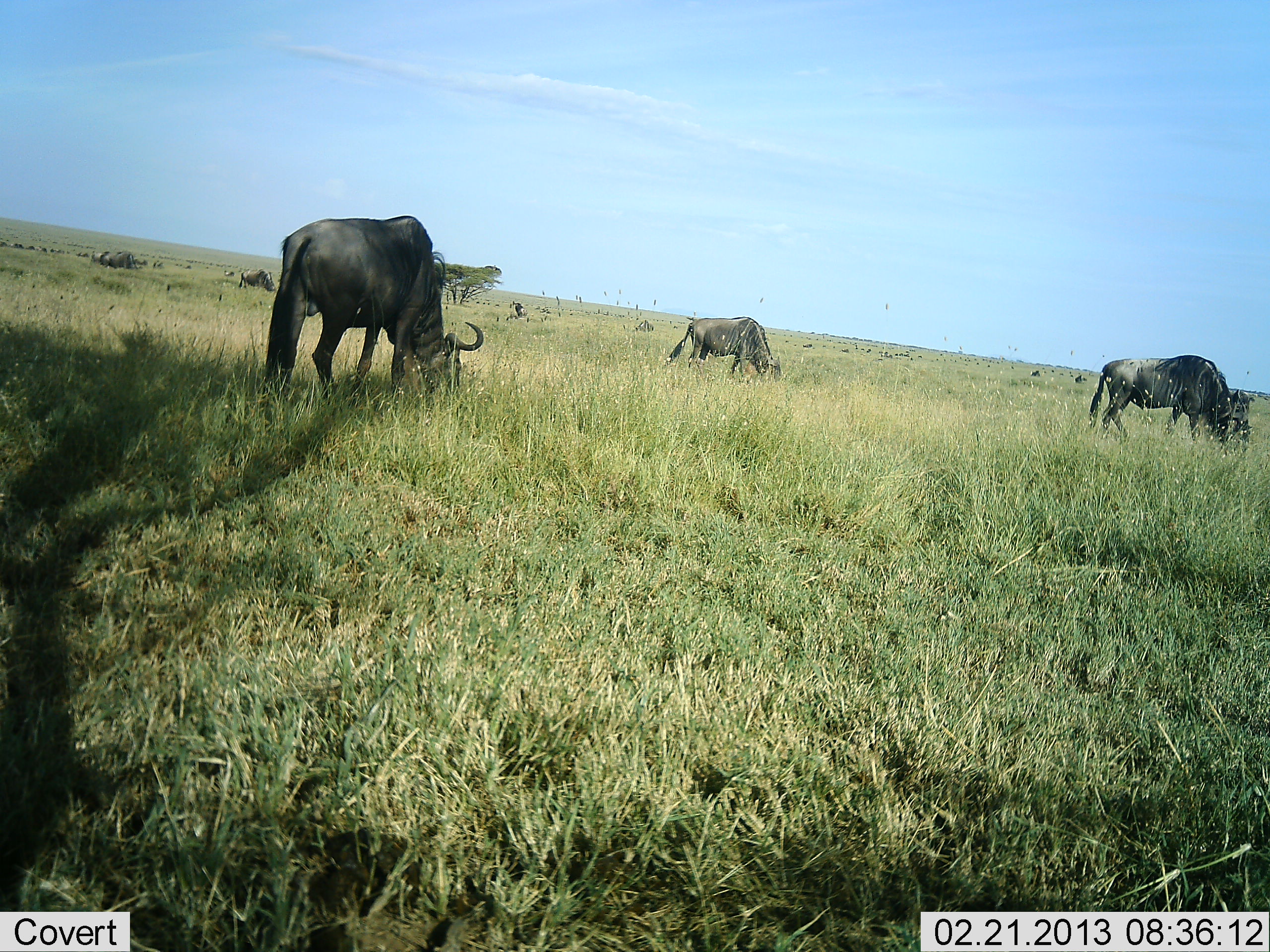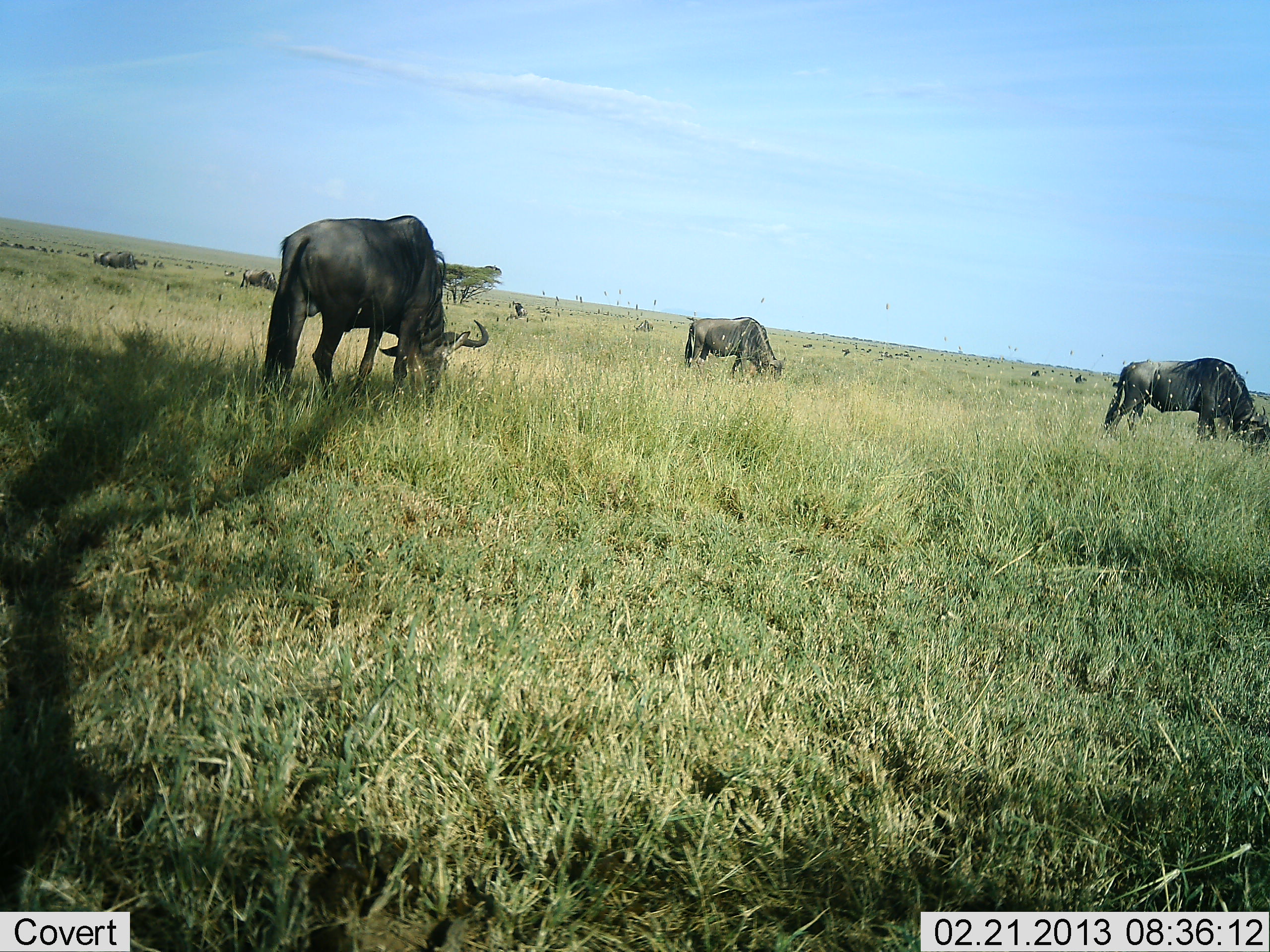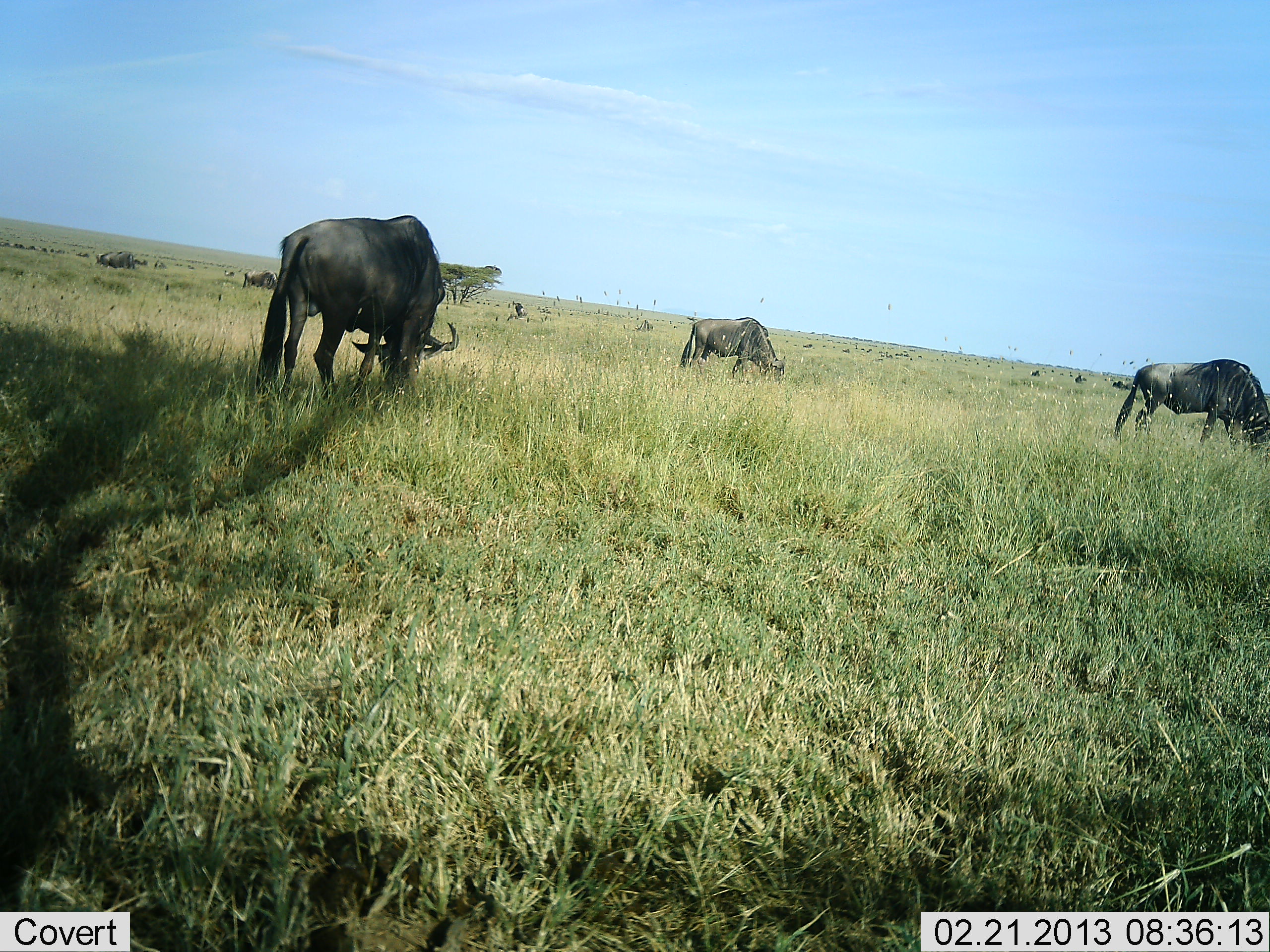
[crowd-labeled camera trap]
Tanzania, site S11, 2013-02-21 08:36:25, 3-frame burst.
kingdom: Animalia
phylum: Chordata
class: Mammalia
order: Artiodactyla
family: Bovidae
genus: Connochaetes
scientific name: Connochaetes taurinus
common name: blue wildebeest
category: wildebeest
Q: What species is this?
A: Wildebeest (blue wildebeest) (Connochaetes taurinus).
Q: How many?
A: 6.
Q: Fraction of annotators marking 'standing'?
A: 40%.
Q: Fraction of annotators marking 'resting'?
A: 0%.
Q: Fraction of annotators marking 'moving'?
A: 20%.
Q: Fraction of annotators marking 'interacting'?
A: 0%.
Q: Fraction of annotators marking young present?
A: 0%.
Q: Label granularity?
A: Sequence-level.